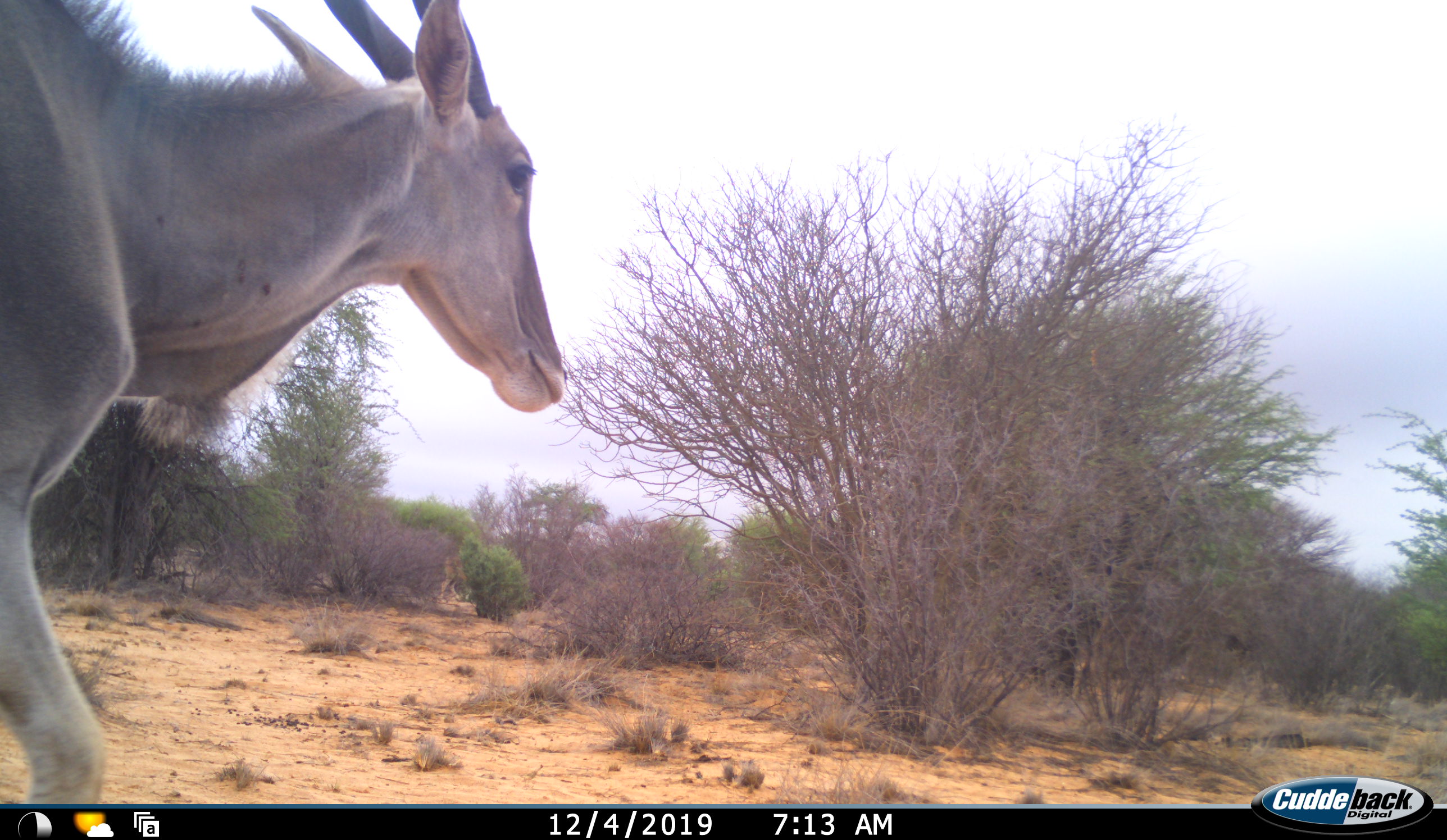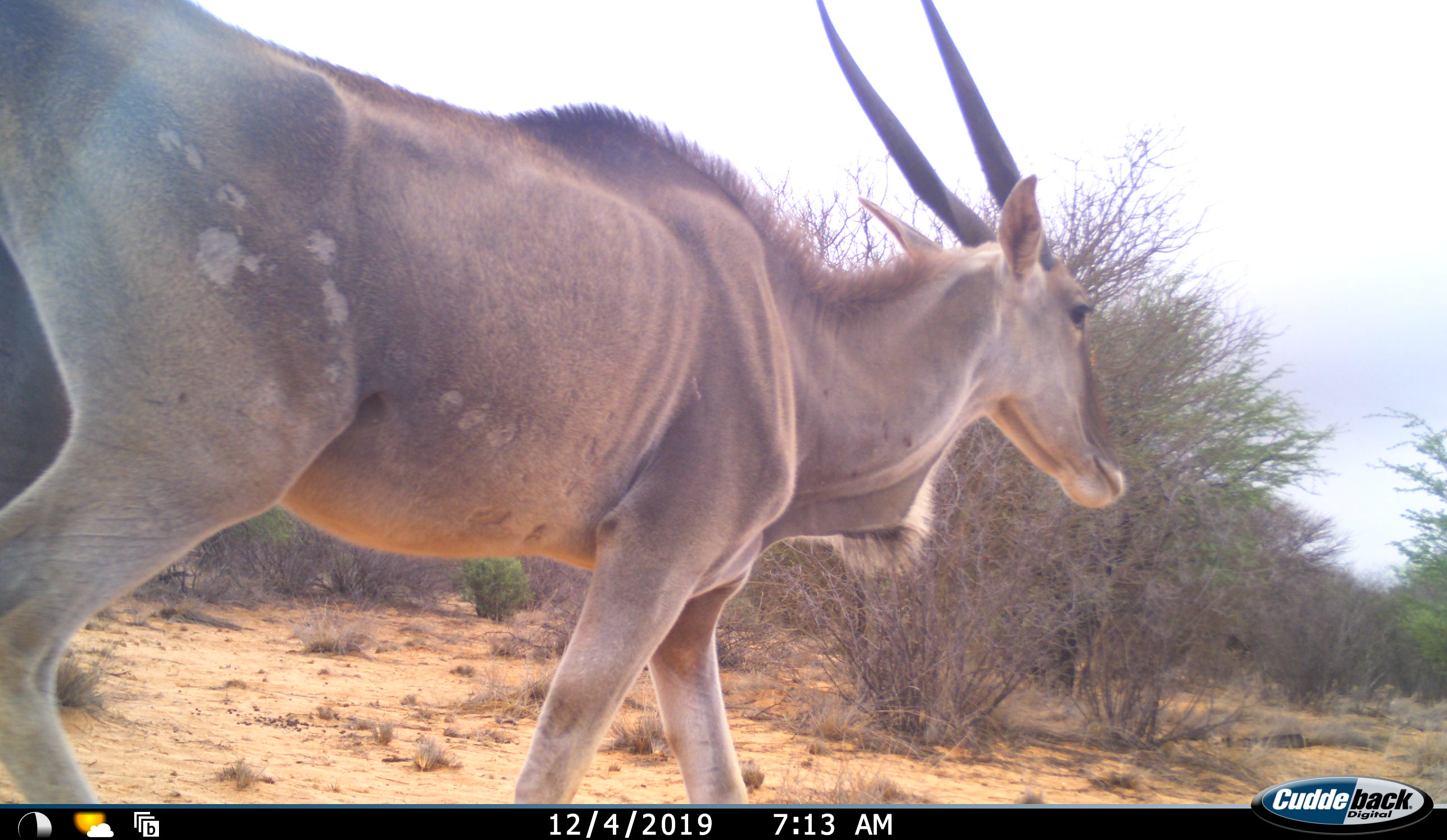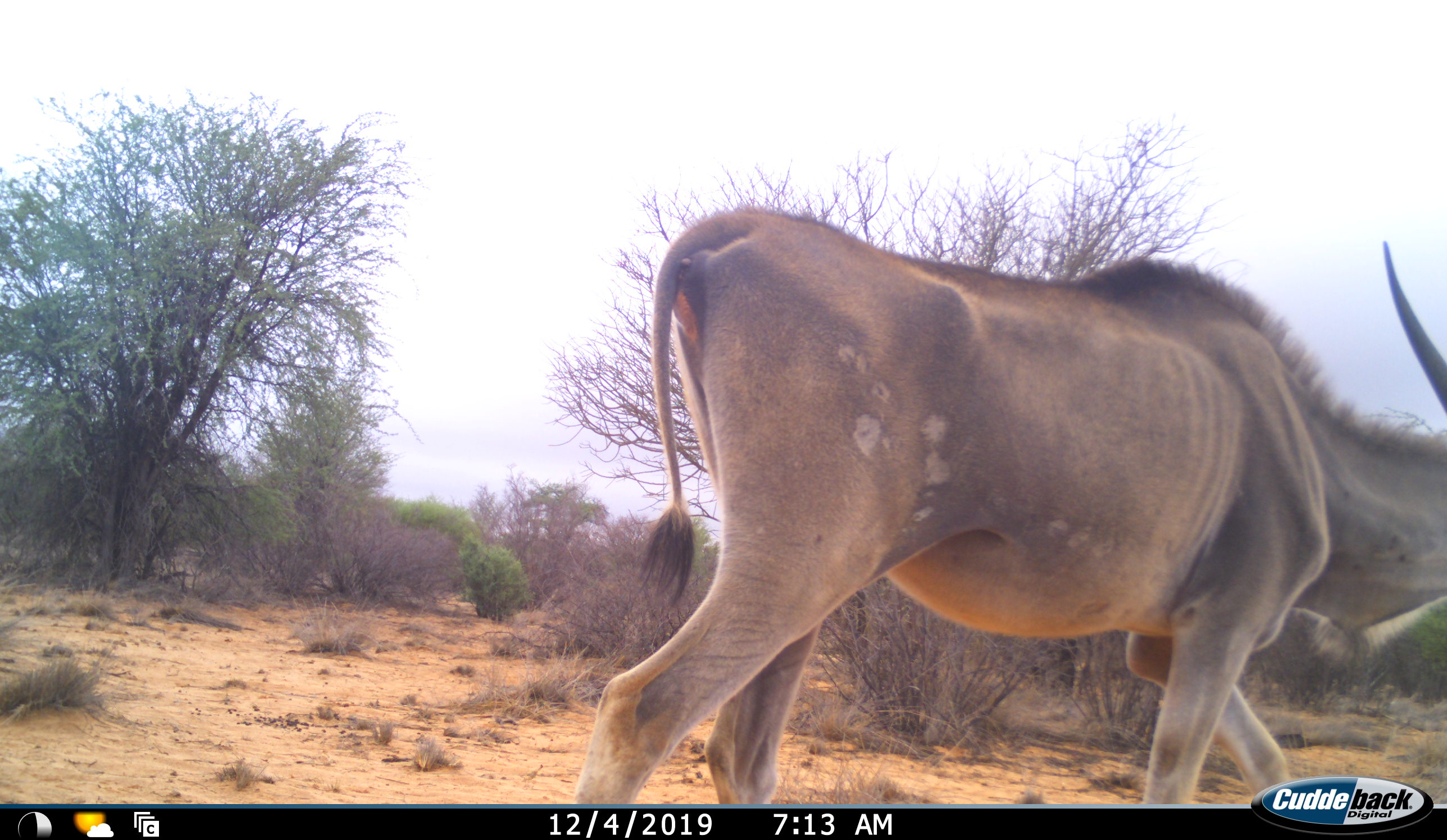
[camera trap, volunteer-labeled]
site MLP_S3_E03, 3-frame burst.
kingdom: Animalia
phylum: Chordata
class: Mammalia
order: Artiodactyla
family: Bovidae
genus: Tragelaphus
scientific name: Tragelaphus oryx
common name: eland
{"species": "eland (Tragelaphus oryx)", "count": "1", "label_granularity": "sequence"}